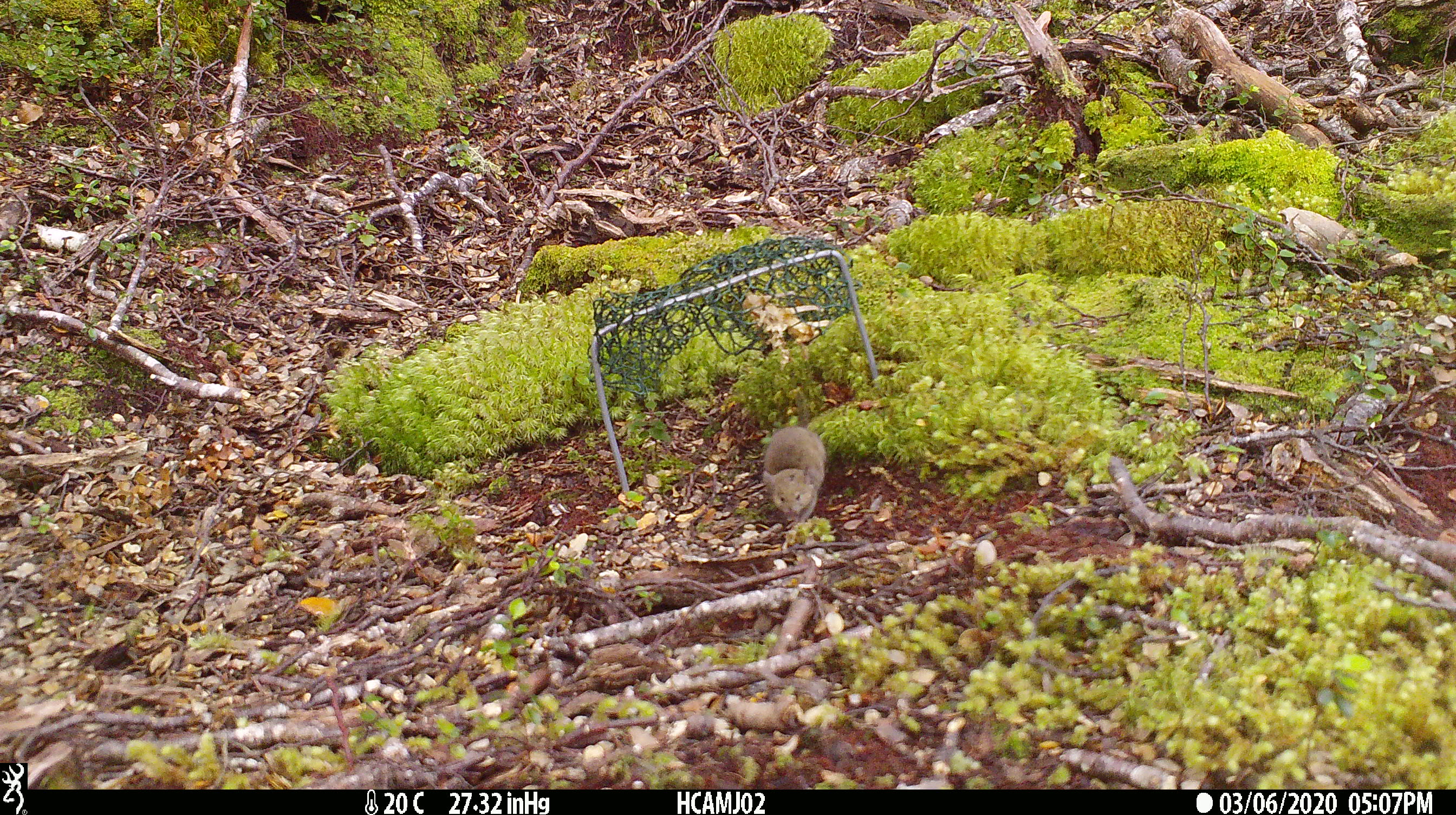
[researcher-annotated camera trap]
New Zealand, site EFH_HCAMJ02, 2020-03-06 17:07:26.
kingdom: Animalia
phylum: Chordata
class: Mammalia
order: Rodentia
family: Muridae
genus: Mus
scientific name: Mus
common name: mouse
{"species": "mouse (Mus)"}